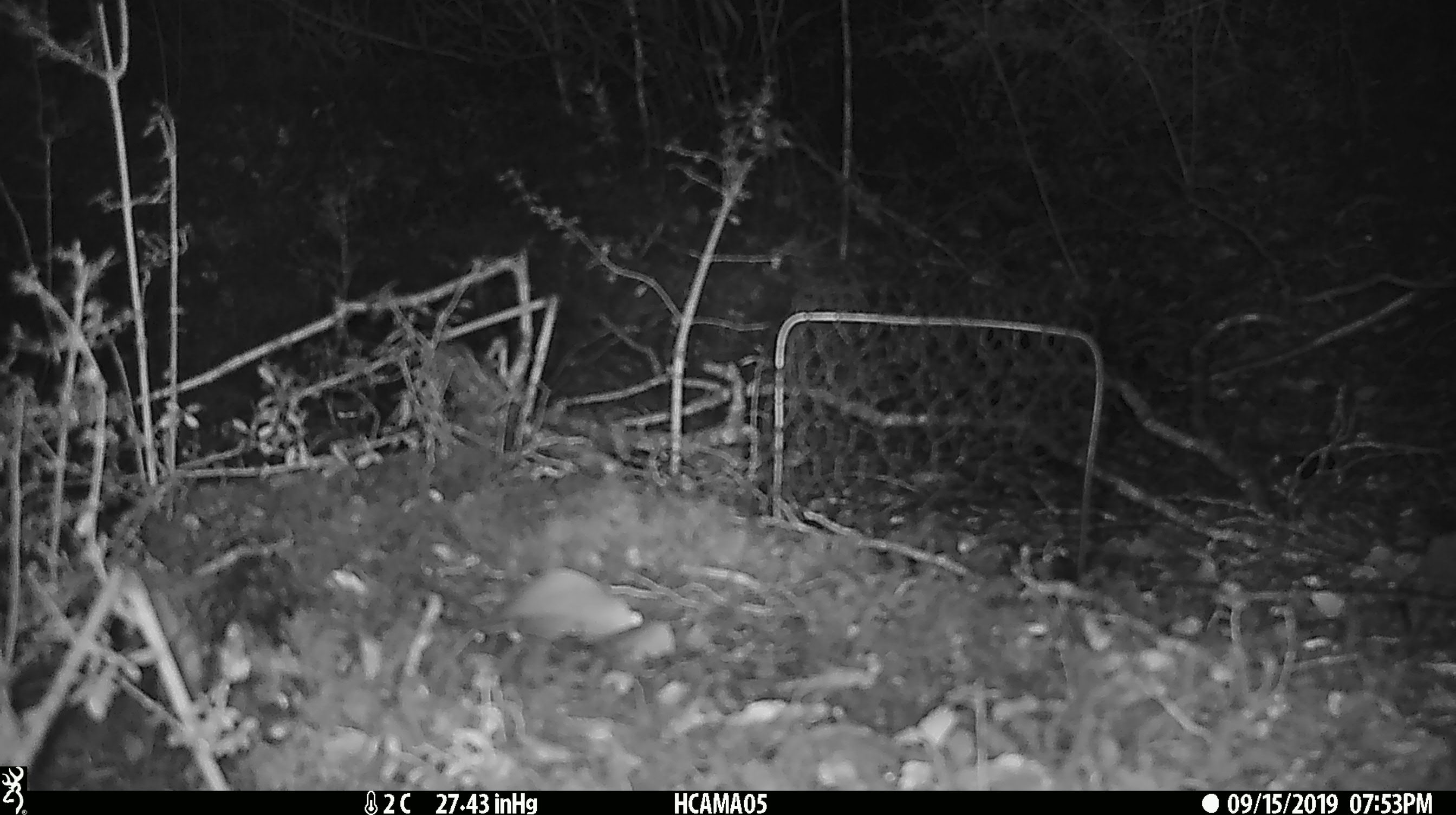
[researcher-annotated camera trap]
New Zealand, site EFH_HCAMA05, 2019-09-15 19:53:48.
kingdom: Animalia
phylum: Chordata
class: Mammalia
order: Rodentia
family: Muridae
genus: Mus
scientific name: Mus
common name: mouse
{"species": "mouse (Mus)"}